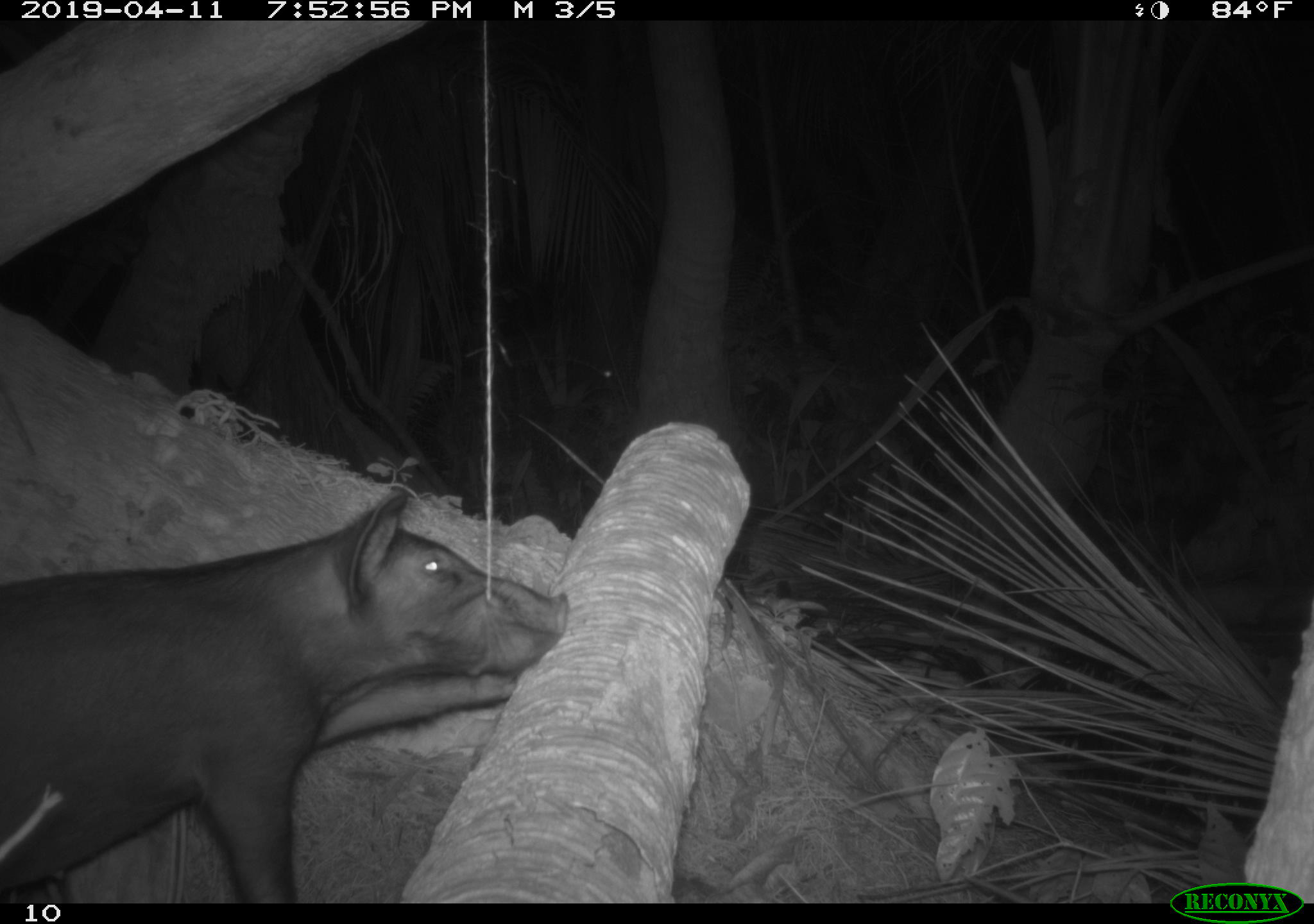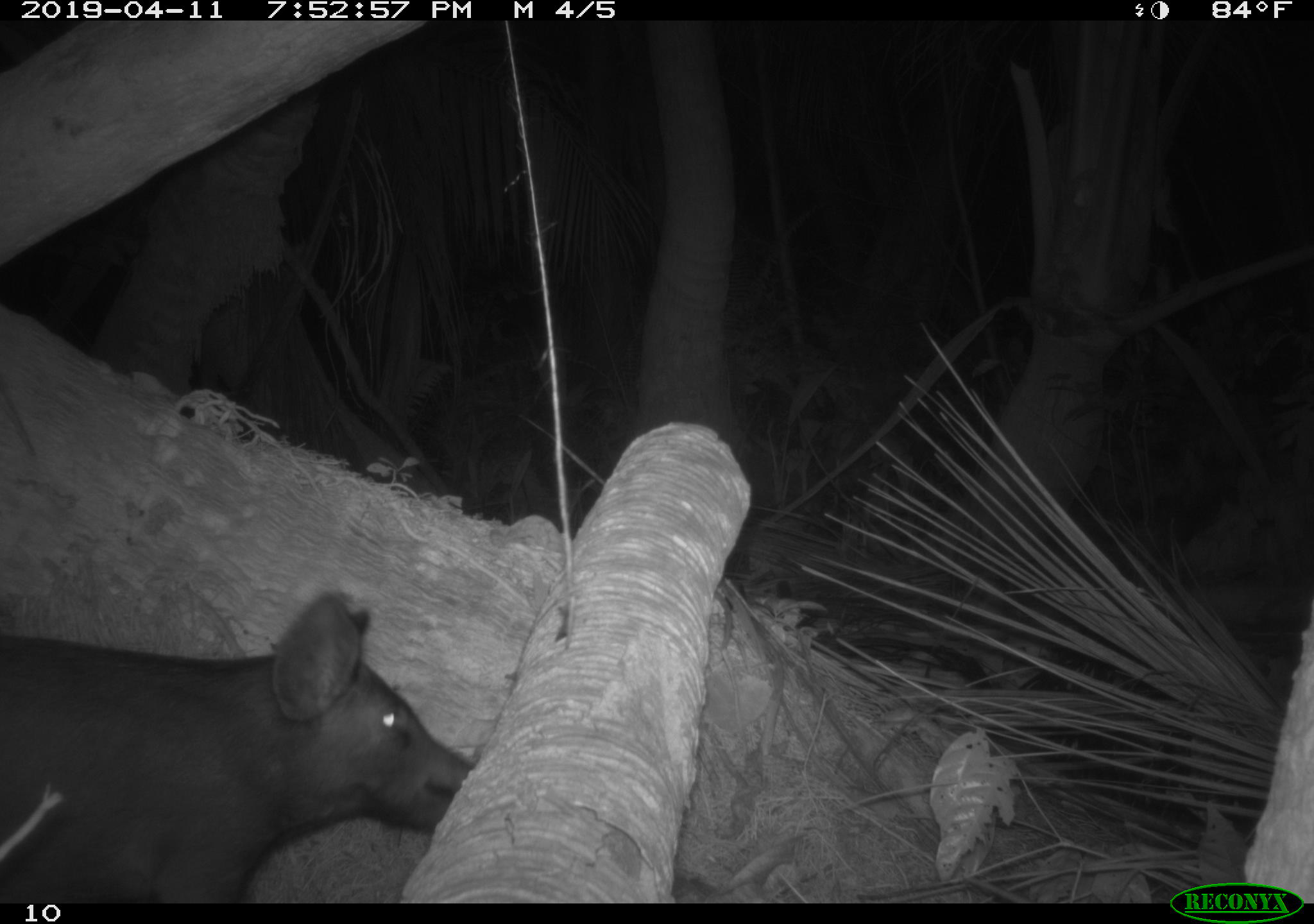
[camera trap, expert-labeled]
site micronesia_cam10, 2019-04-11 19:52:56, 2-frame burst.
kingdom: Animalia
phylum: Chordata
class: Mammalia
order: Artiodactyla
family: Suidae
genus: Sus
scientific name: Sus scrofa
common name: pig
Pig (Sus scrofa).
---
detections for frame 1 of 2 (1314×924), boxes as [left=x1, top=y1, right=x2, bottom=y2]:
pig: [left=3, top=480, right=580, bottom=901]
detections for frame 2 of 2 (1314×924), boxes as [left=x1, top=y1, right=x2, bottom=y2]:
pig: [left=0, top=588, right=469, bottom=905]